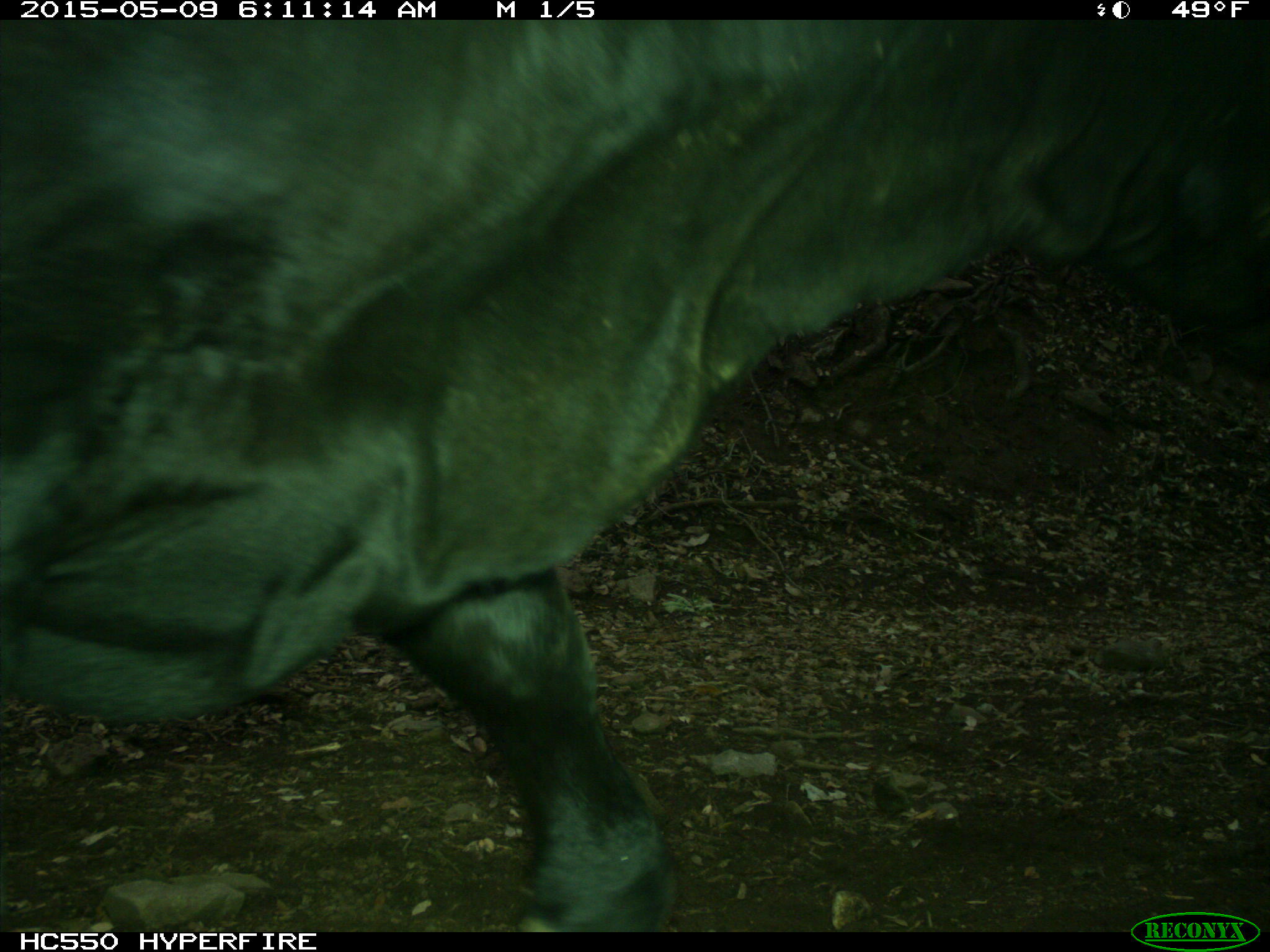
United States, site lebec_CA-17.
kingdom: Animalia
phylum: Chordata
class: Mammalia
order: Artiodactyla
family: Bovidae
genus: Bos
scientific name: Bos taurus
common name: domestic cow